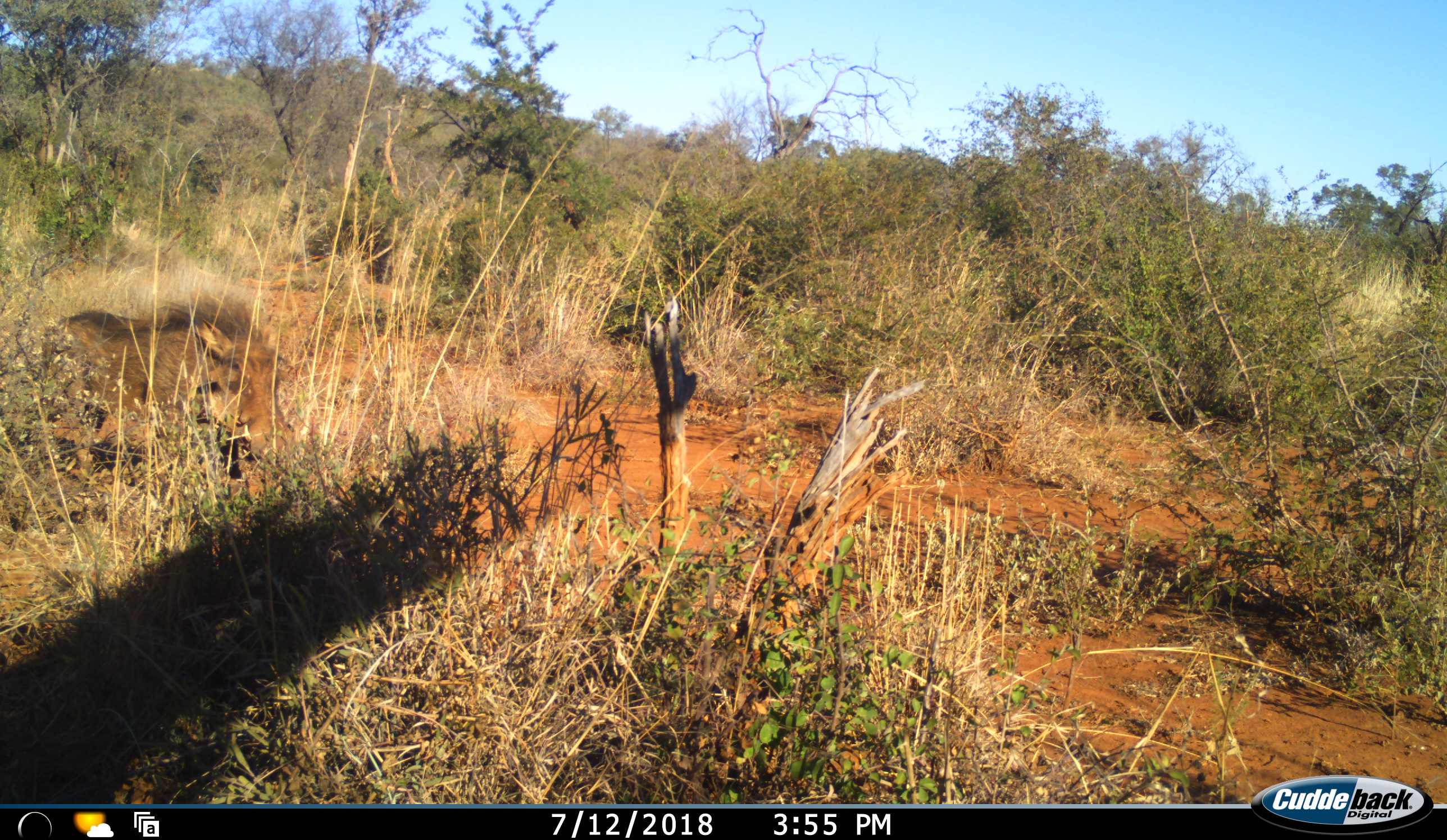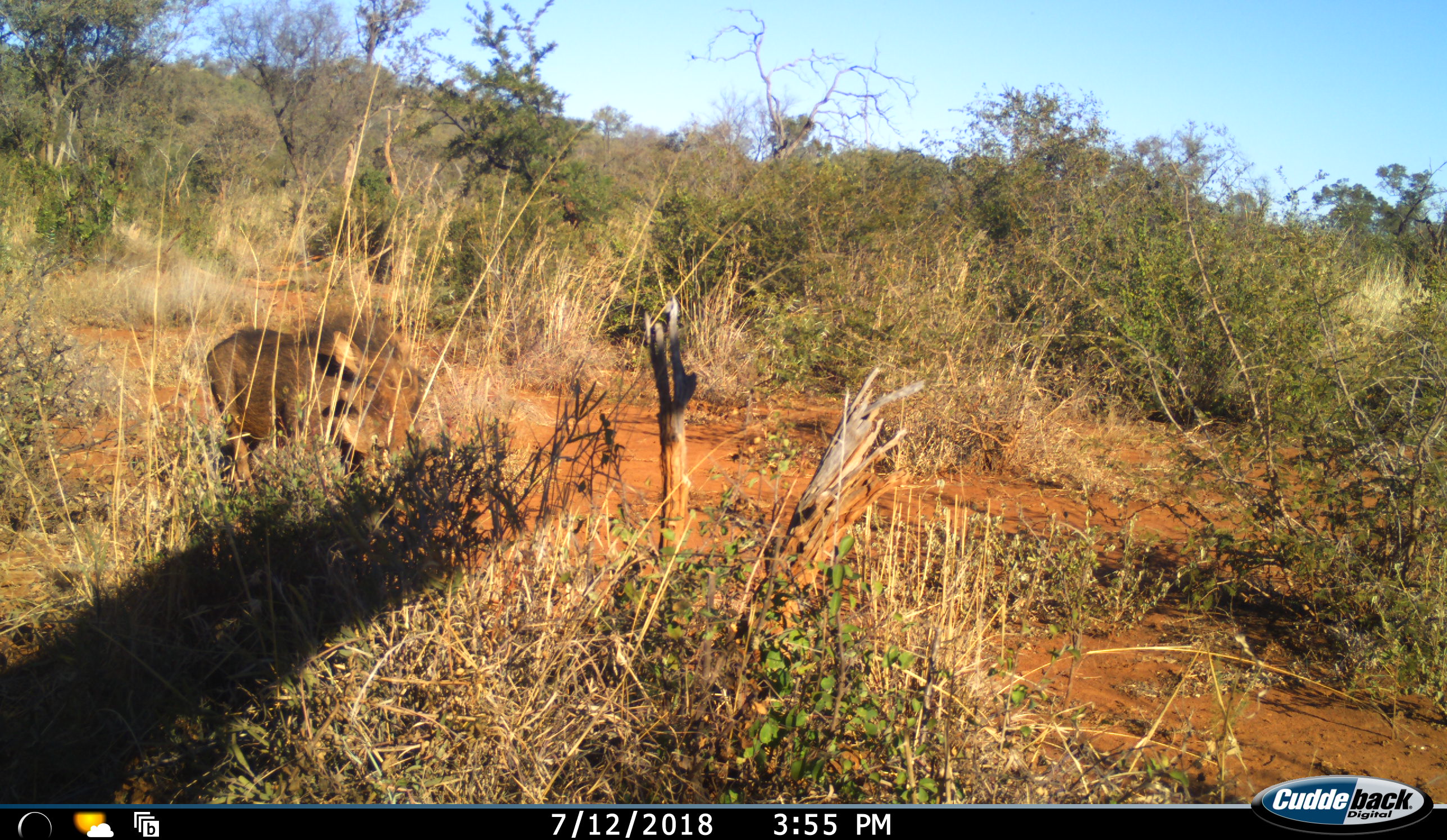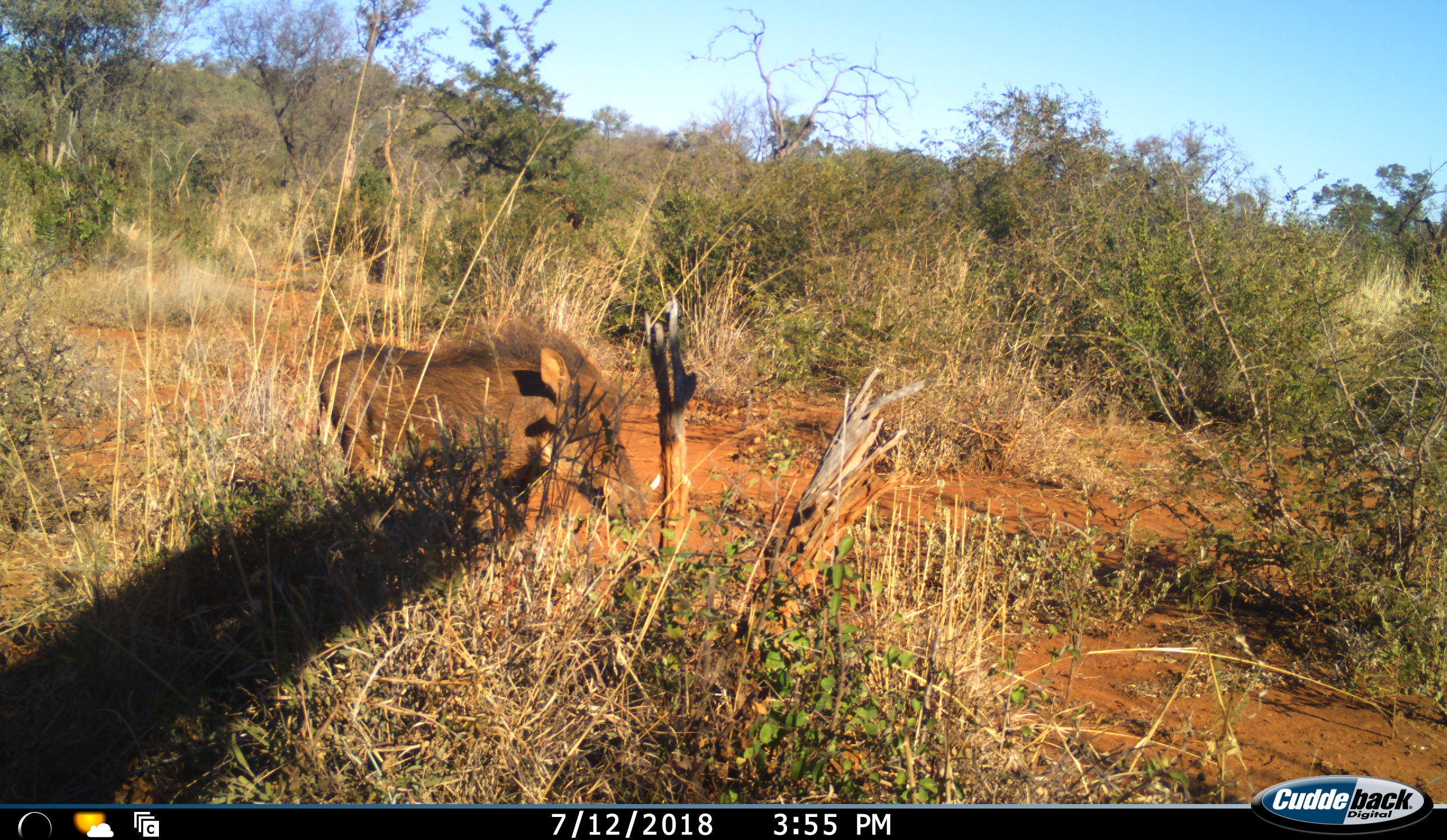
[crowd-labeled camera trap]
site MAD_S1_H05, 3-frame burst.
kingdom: Animalia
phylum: Chordata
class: Mammalia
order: Artiodactyla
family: Suidae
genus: Phacochoerus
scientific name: Phacochoerus africanus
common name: warthog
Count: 1.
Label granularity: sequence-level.